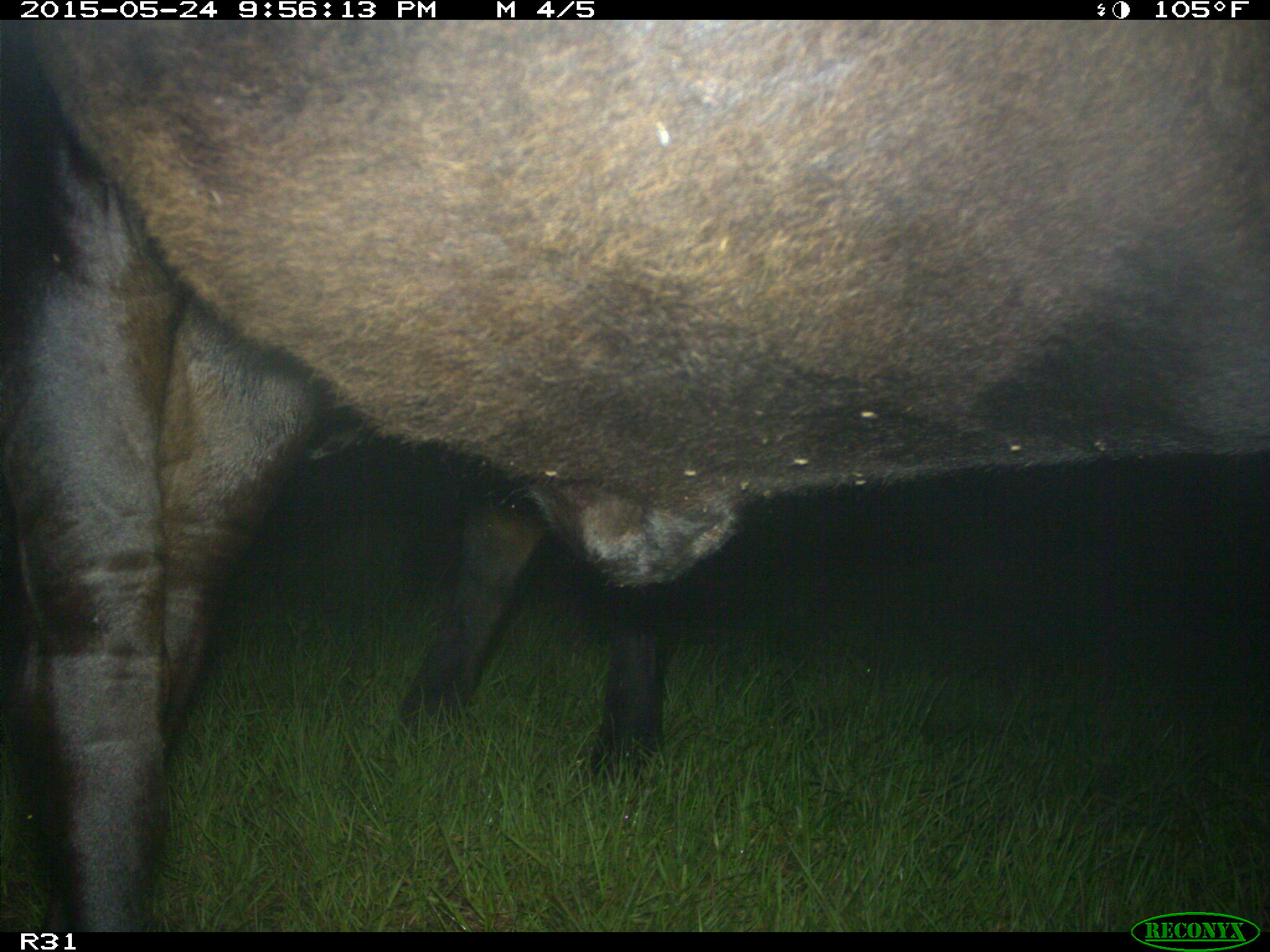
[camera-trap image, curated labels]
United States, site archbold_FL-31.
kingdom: Animalia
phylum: Chordata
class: Mammalia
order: Artiodactyla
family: Bovidae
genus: Bos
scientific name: Bos taurus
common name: domestic cow